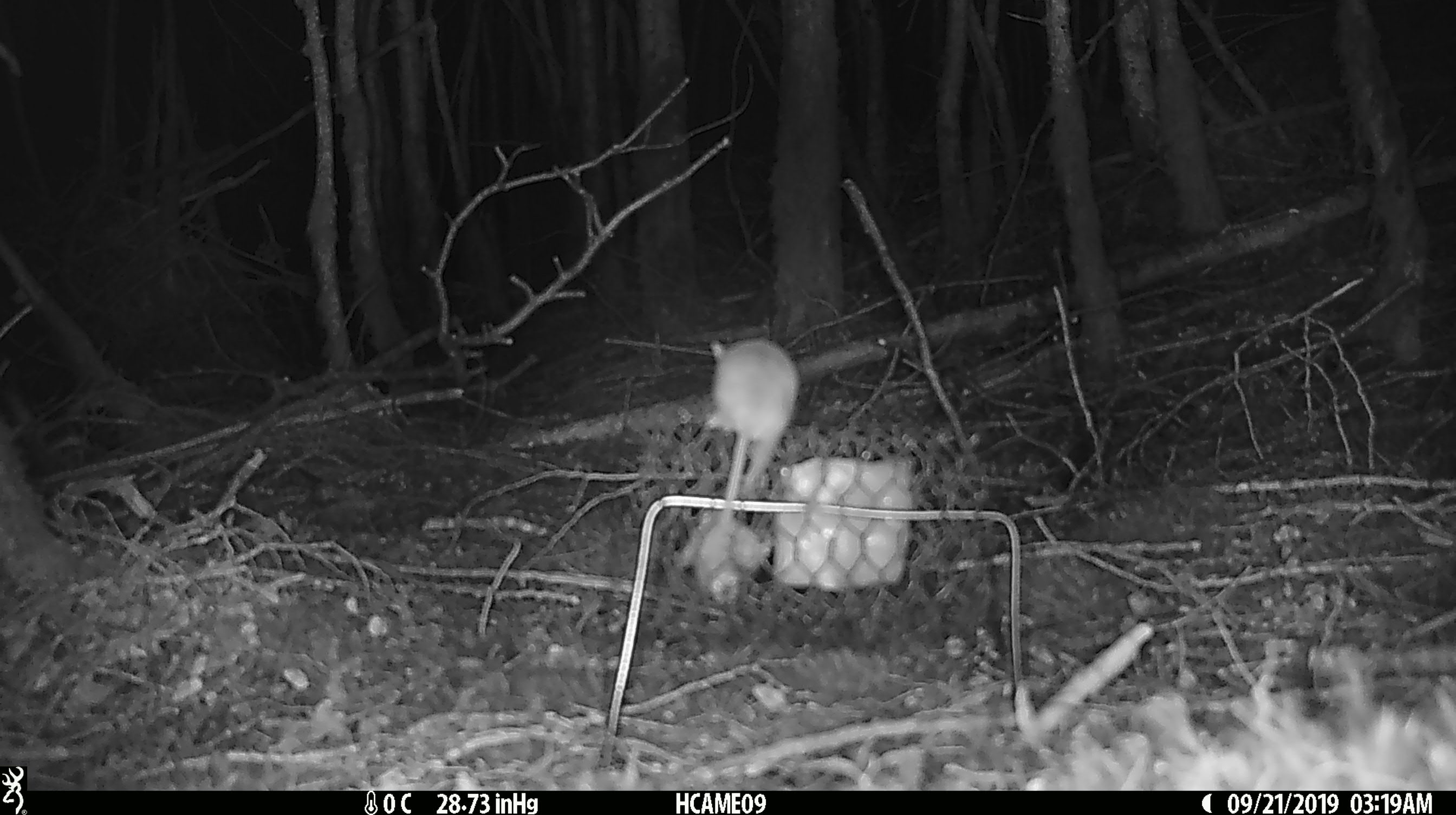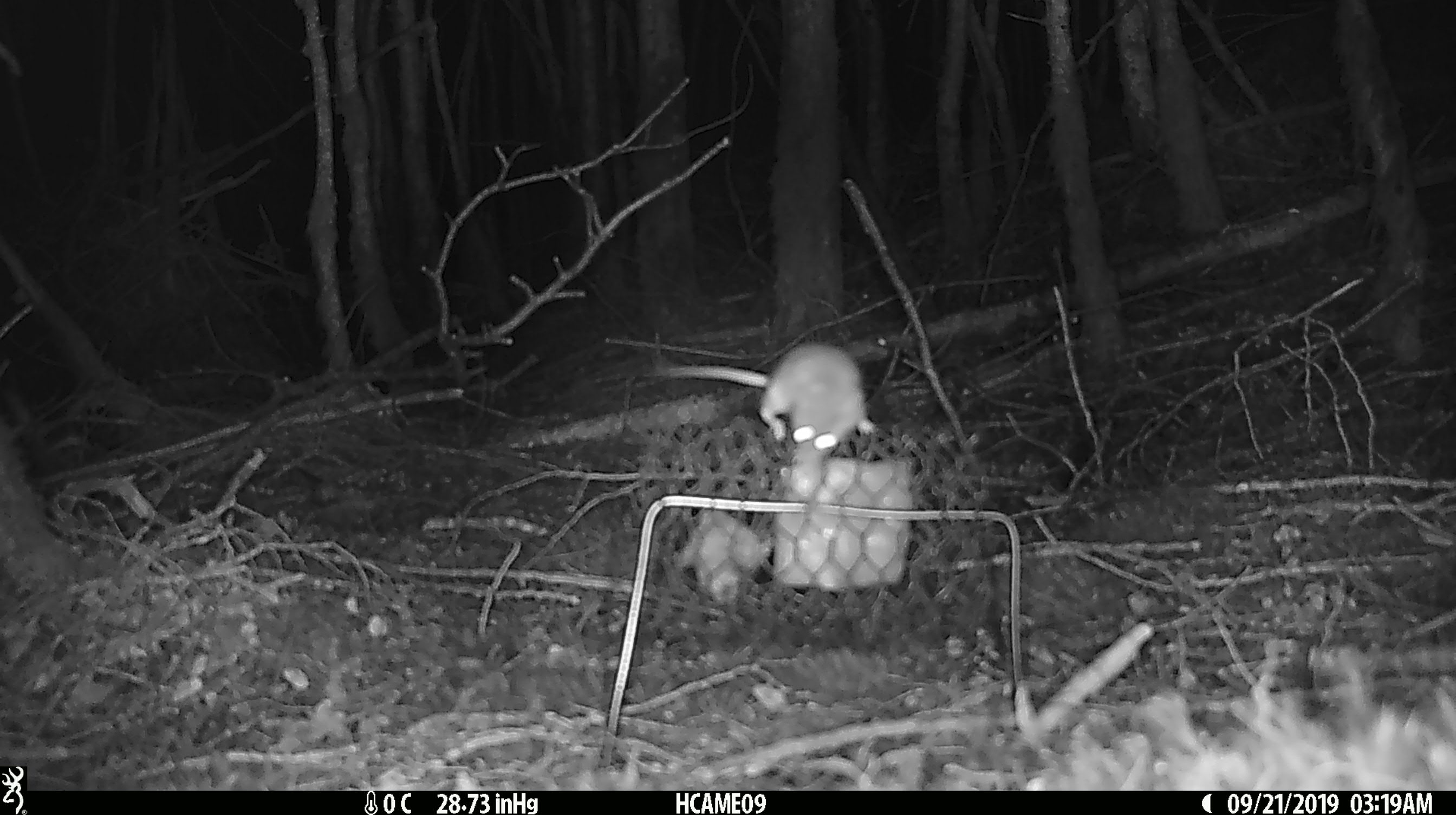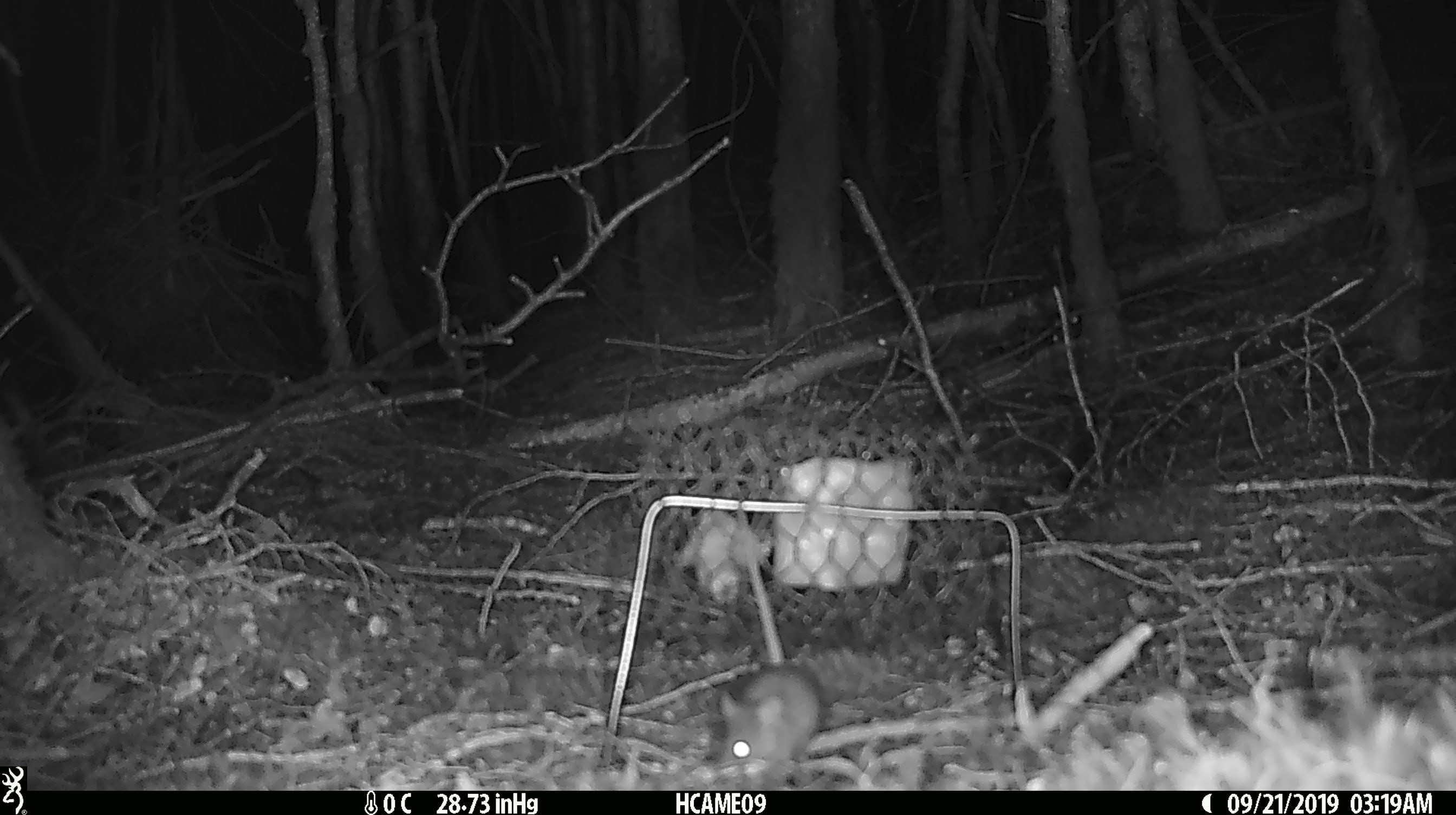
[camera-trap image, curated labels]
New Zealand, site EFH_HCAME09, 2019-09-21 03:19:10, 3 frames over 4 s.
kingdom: Animalia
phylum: Chordata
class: Mammalia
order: Rodentia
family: Muridae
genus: Mus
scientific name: Mus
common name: mouse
Mouse (Mus).